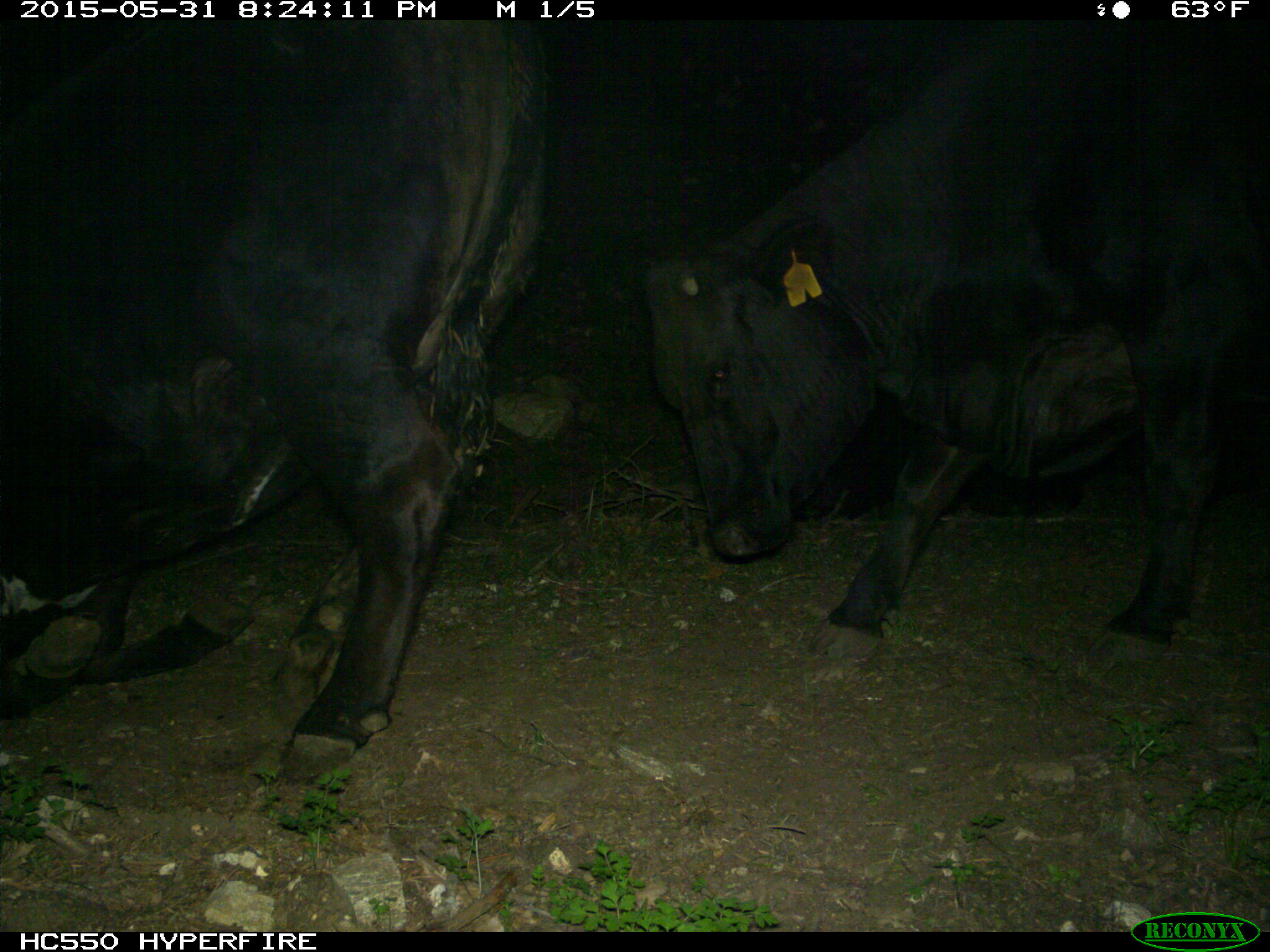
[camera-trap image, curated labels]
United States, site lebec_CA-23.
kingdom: Animalia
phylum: Chordata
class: Mammalia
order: Artiodactyla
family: Bovidae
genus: Bos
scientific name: Bos taurus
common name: domestic cow